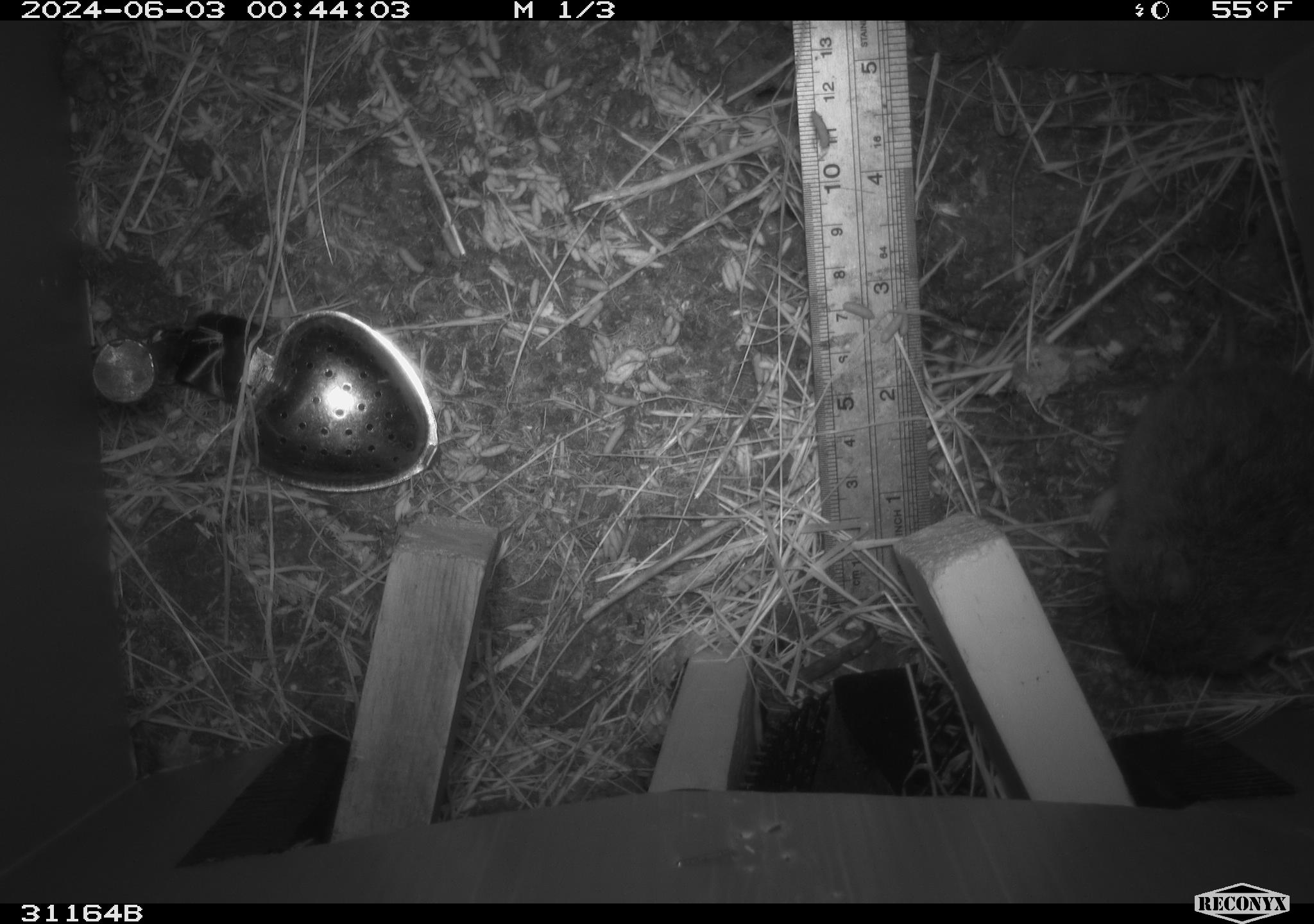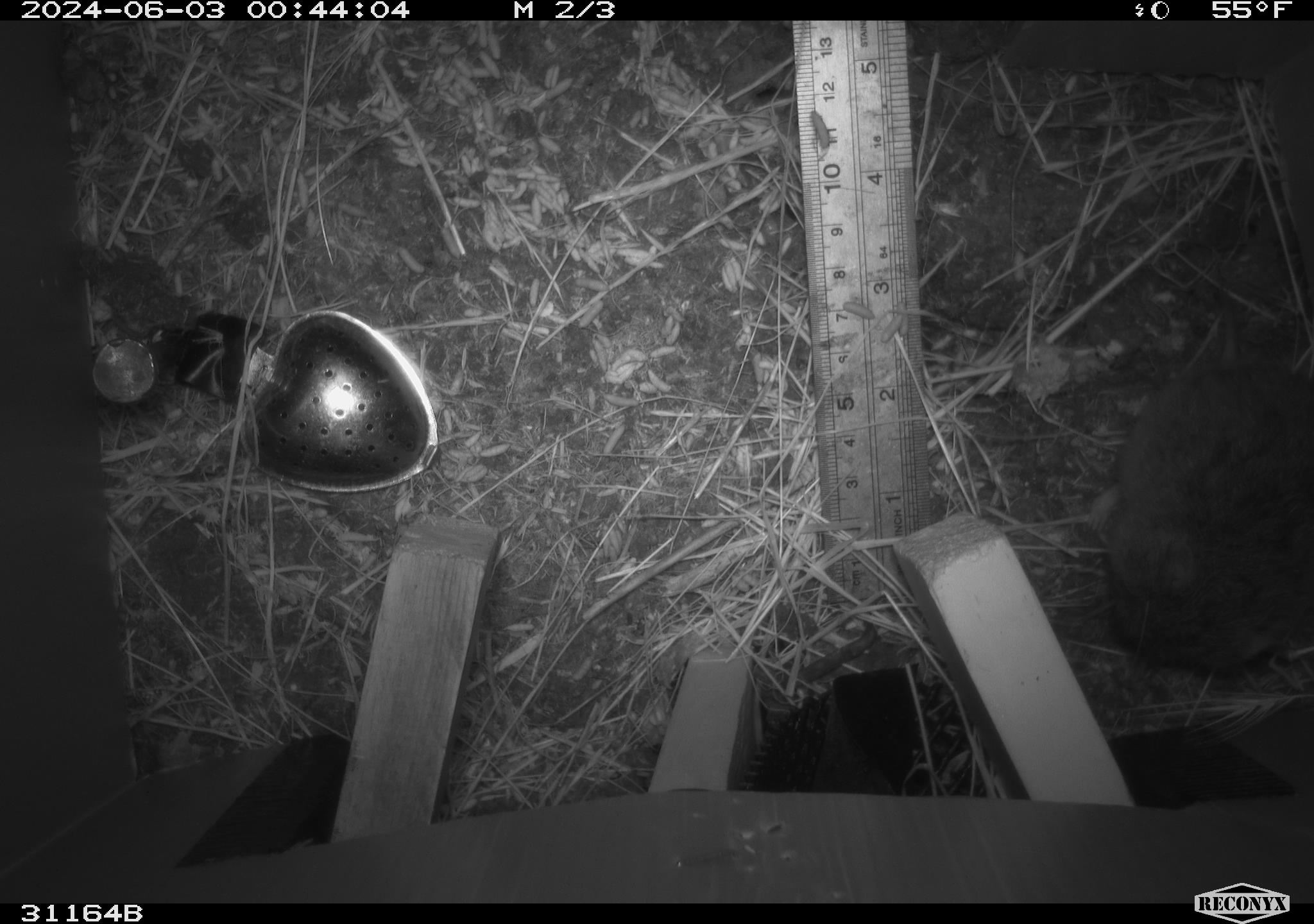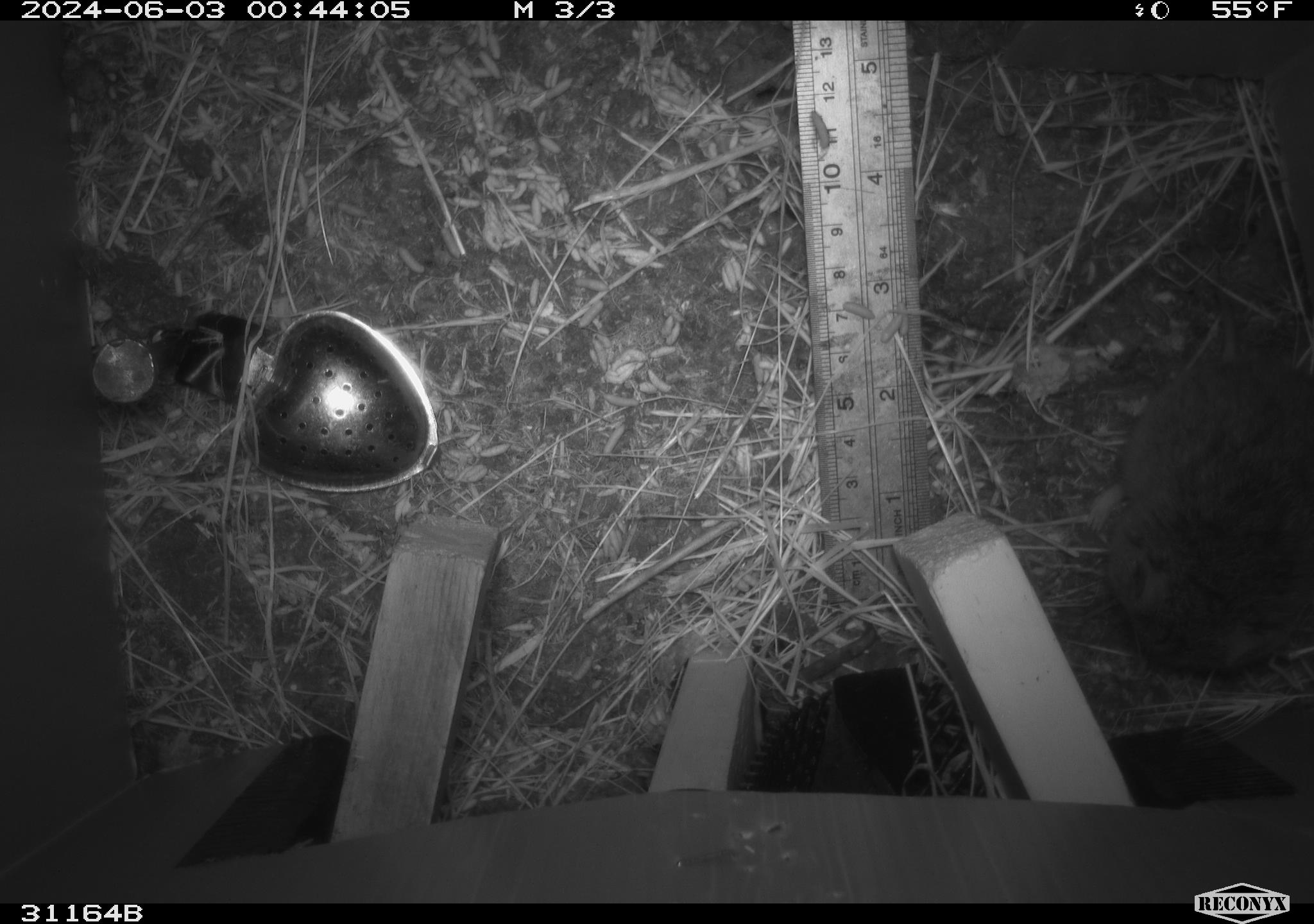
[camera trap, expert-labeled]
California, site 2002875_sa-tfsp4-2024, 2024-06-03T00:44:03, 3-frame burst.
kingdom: Animalia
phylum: Chordata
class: Mammalia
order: Rodentia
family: Cricetidae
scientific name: Arvicolinae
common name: voles, lemmings, and muskrats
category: arvicolinae subfamily